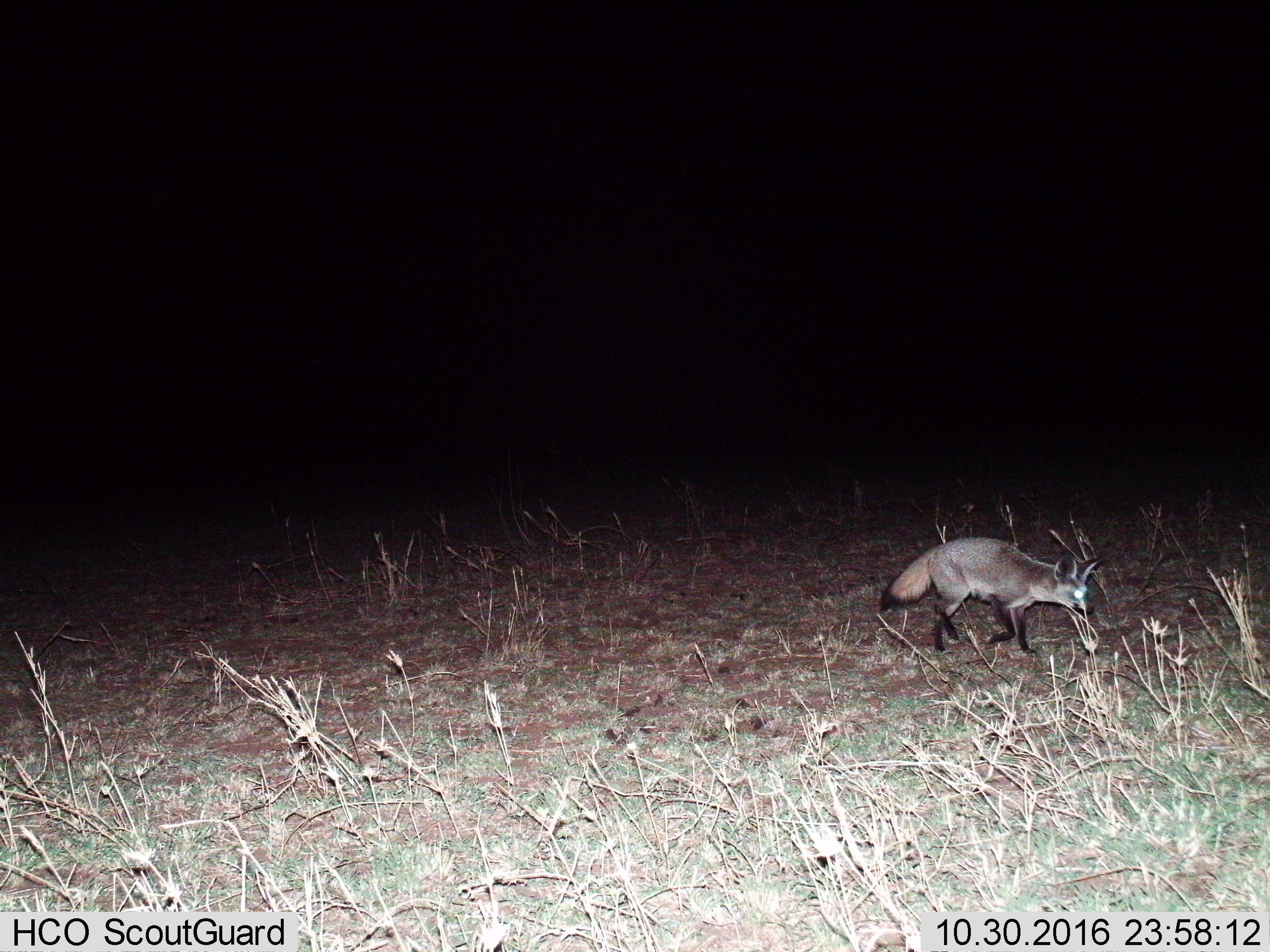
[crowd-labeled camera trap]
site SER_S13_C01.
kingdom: Animalia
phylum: Chordata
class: Mammalia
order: Carnivora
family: Canidae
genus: Otocyon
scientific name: Otocyon megalotis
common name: bat-eared fox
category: foxbateared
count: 1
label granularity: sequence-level